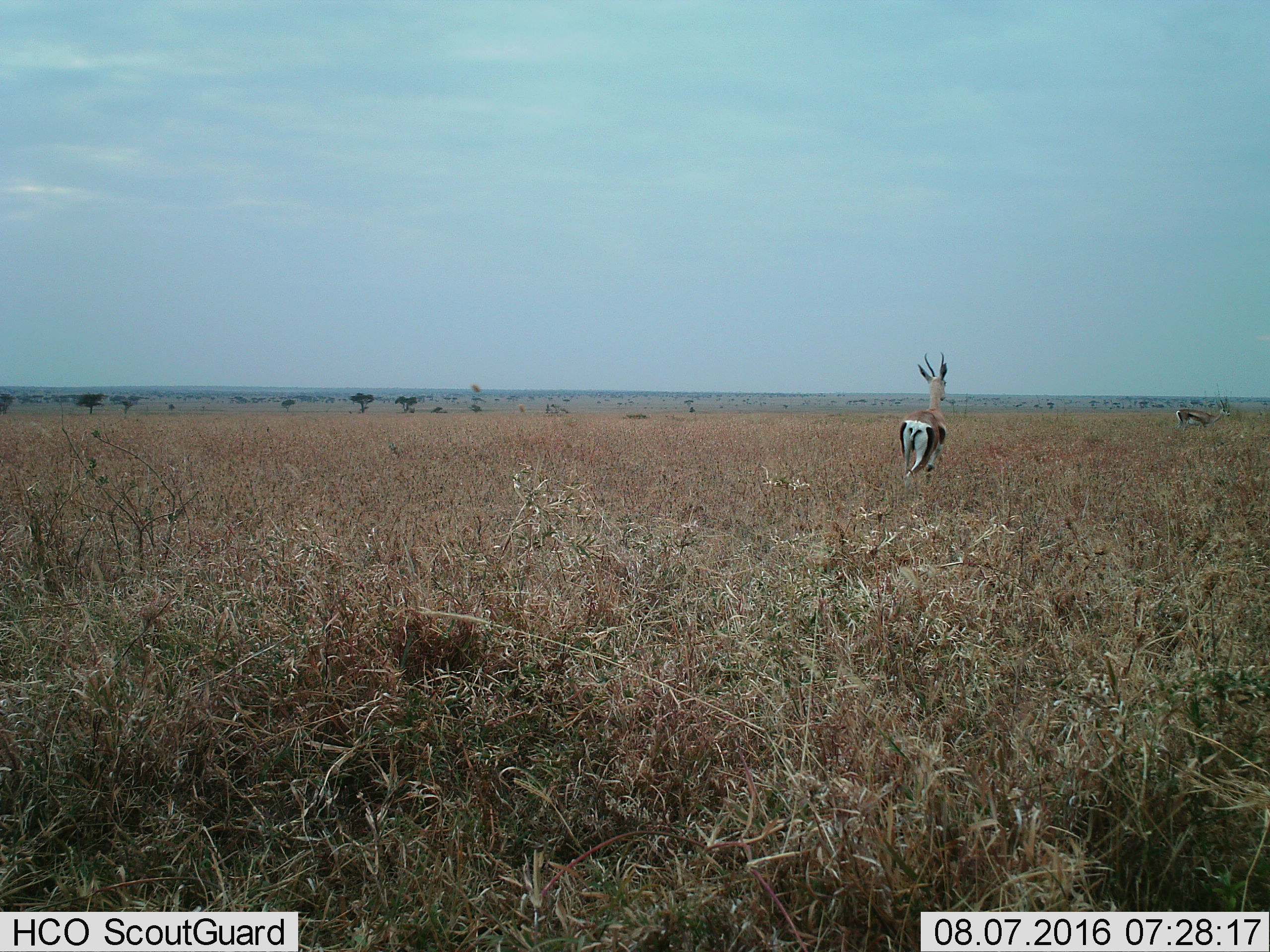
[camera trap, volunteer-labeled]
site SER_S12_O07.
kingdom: Animalia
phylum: Chordata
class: Mammalia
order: Artiodactyla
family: Bovidae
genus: Eudorcas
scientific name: Eudorcas thomsonii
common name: thomson's gazelle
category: gazellethomsons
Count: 2.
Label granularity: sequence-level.